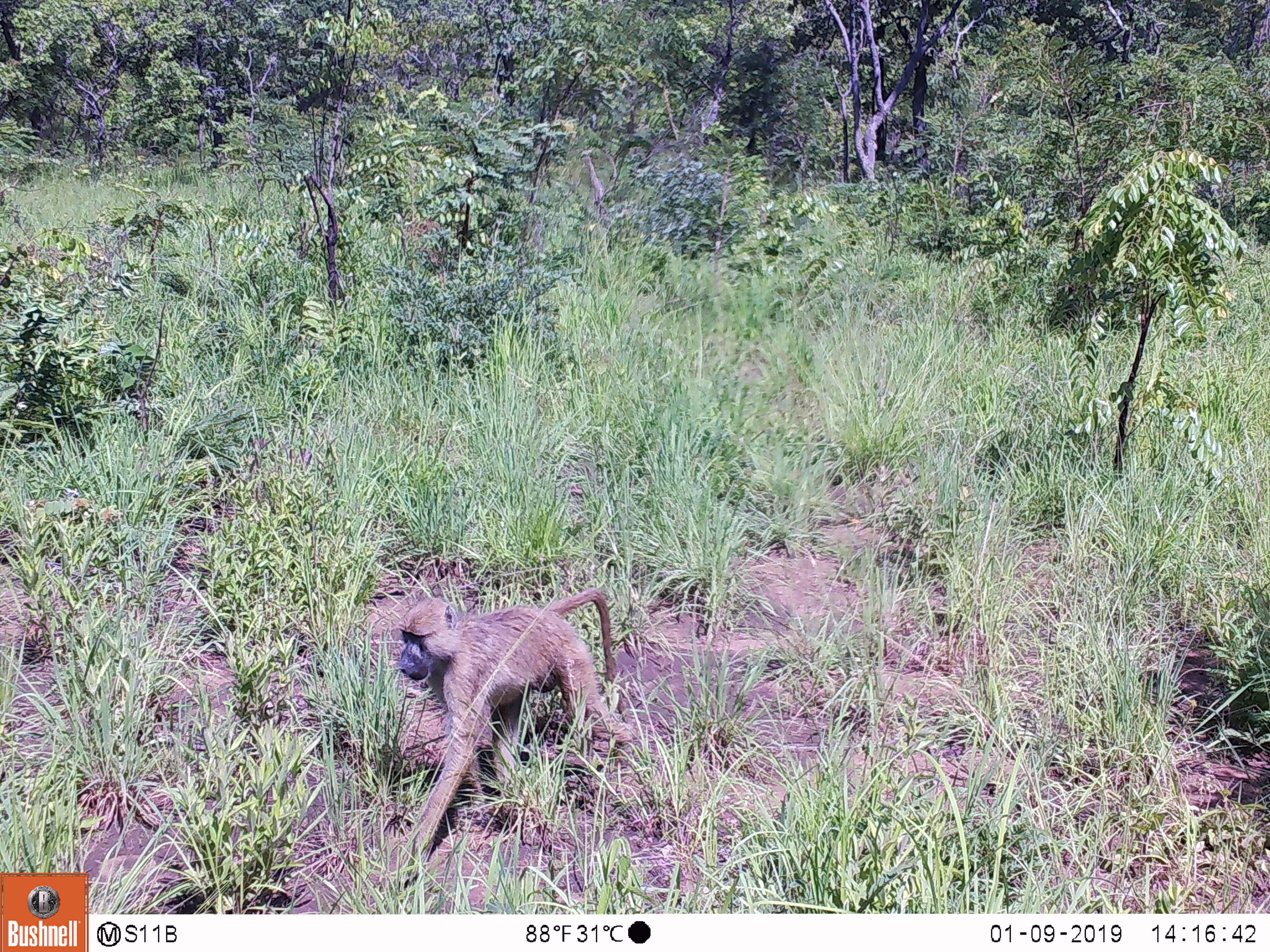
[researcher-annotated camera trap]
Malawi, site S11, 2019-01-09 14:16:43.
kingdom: Animalia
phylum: Chordata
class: Mammalia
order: Primates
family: Cercopithecidae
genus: Papio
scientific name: Papio cynocephalus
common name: yellow baboon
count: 1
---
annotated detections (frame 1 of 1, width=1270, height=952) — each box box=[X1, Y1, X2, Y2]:
yellow baboon: box=[362, 586, 641, 892]